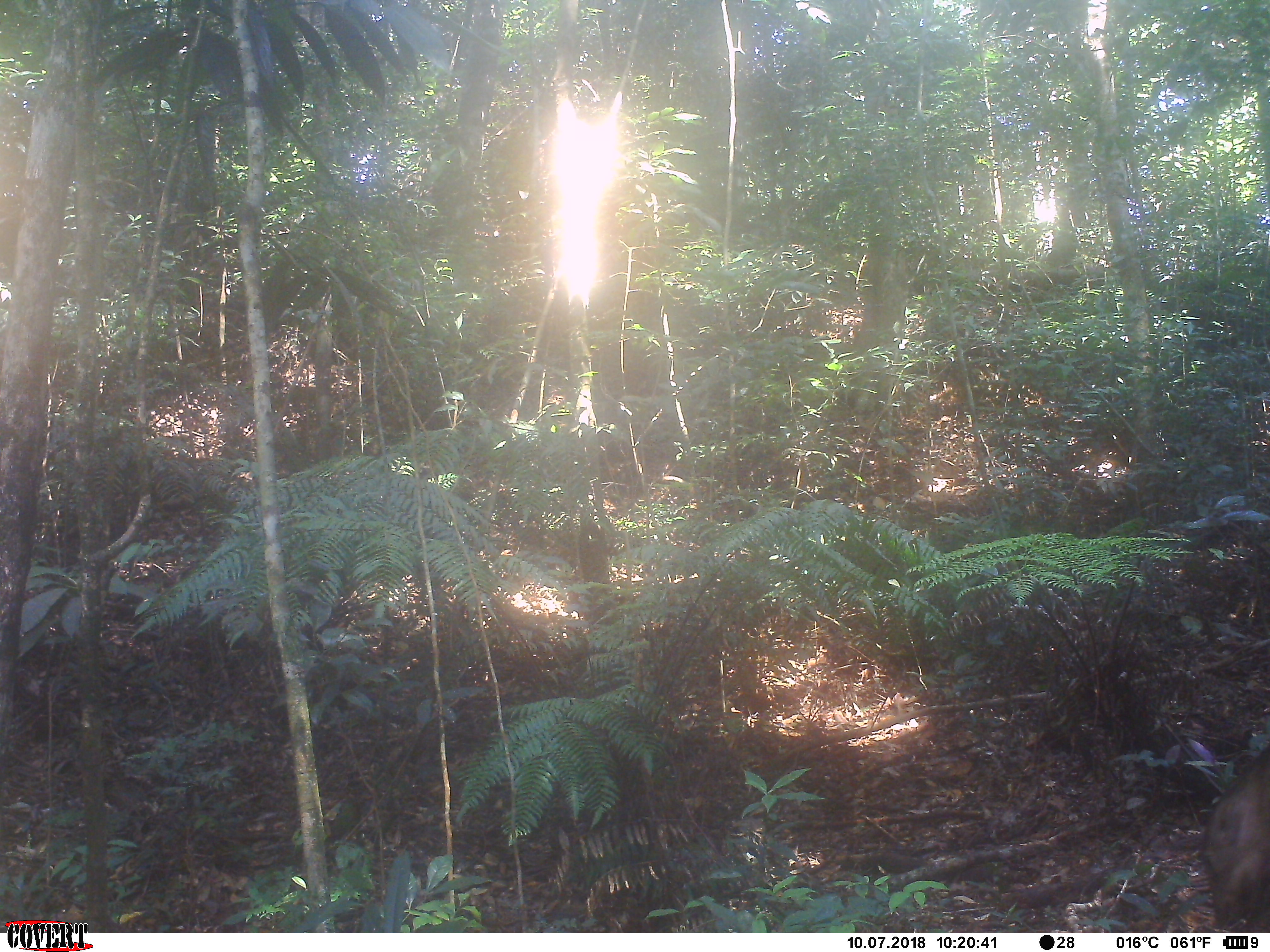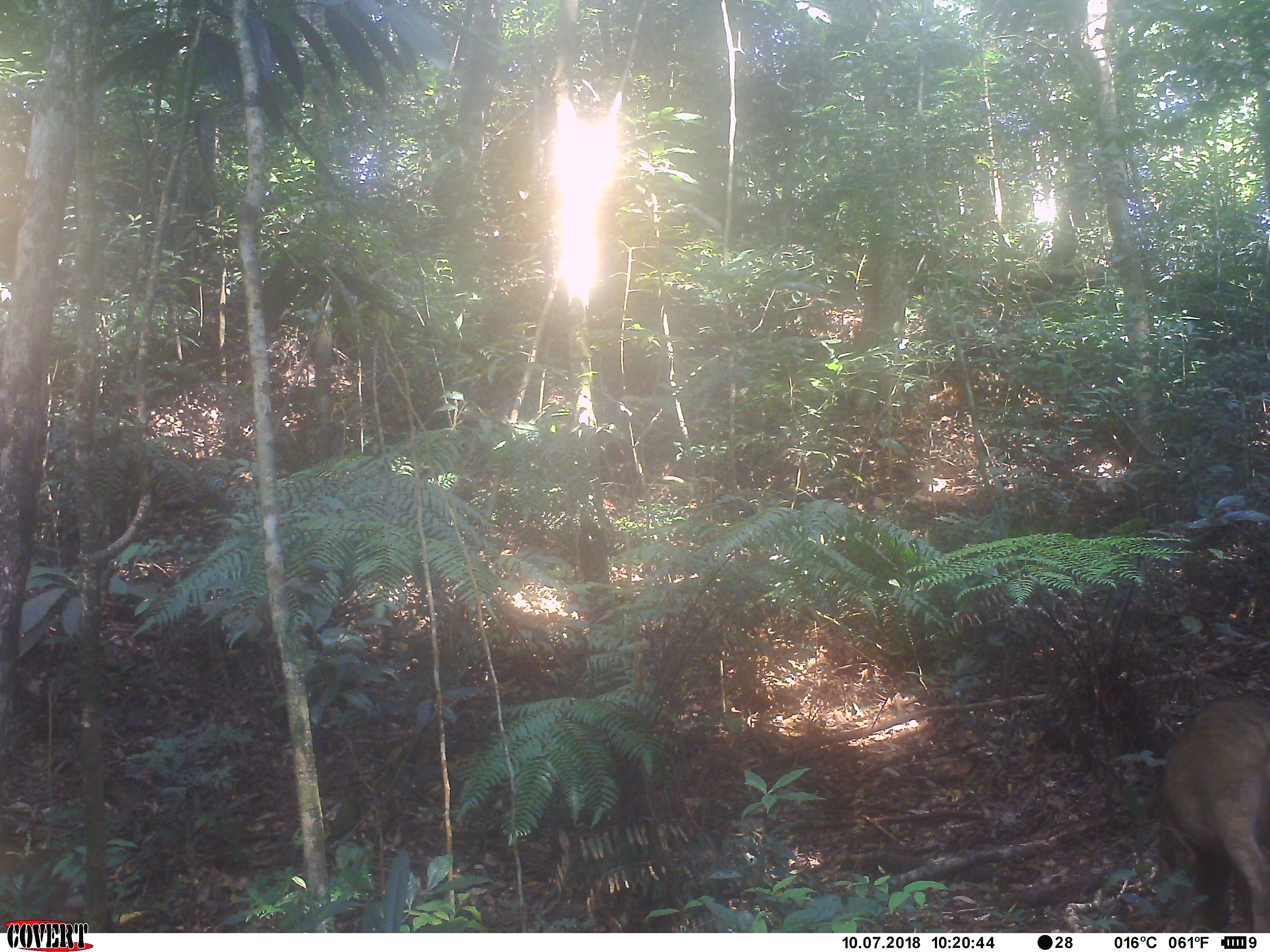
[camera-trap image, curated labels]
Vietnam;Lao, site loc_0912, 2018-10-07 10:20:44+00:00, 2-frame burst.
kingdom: Animalia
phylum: Chordata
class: Mammalia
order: Artiodactyla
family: Suidae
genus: Sus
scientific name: Sus scrofa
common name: eurasian wild pig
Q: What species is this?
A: Eurasian wild pig (Sus scrofa).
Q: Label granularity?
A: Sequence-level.